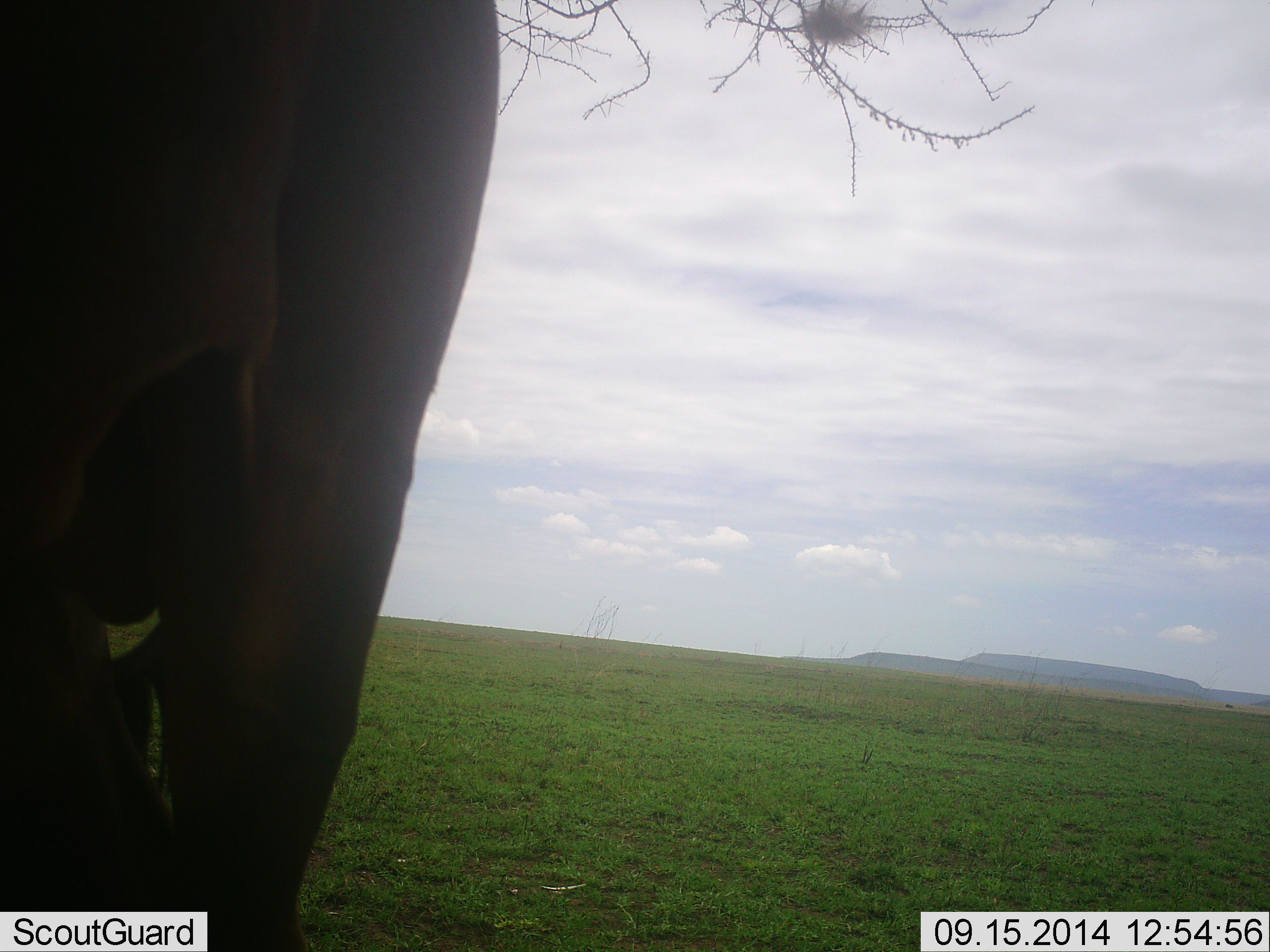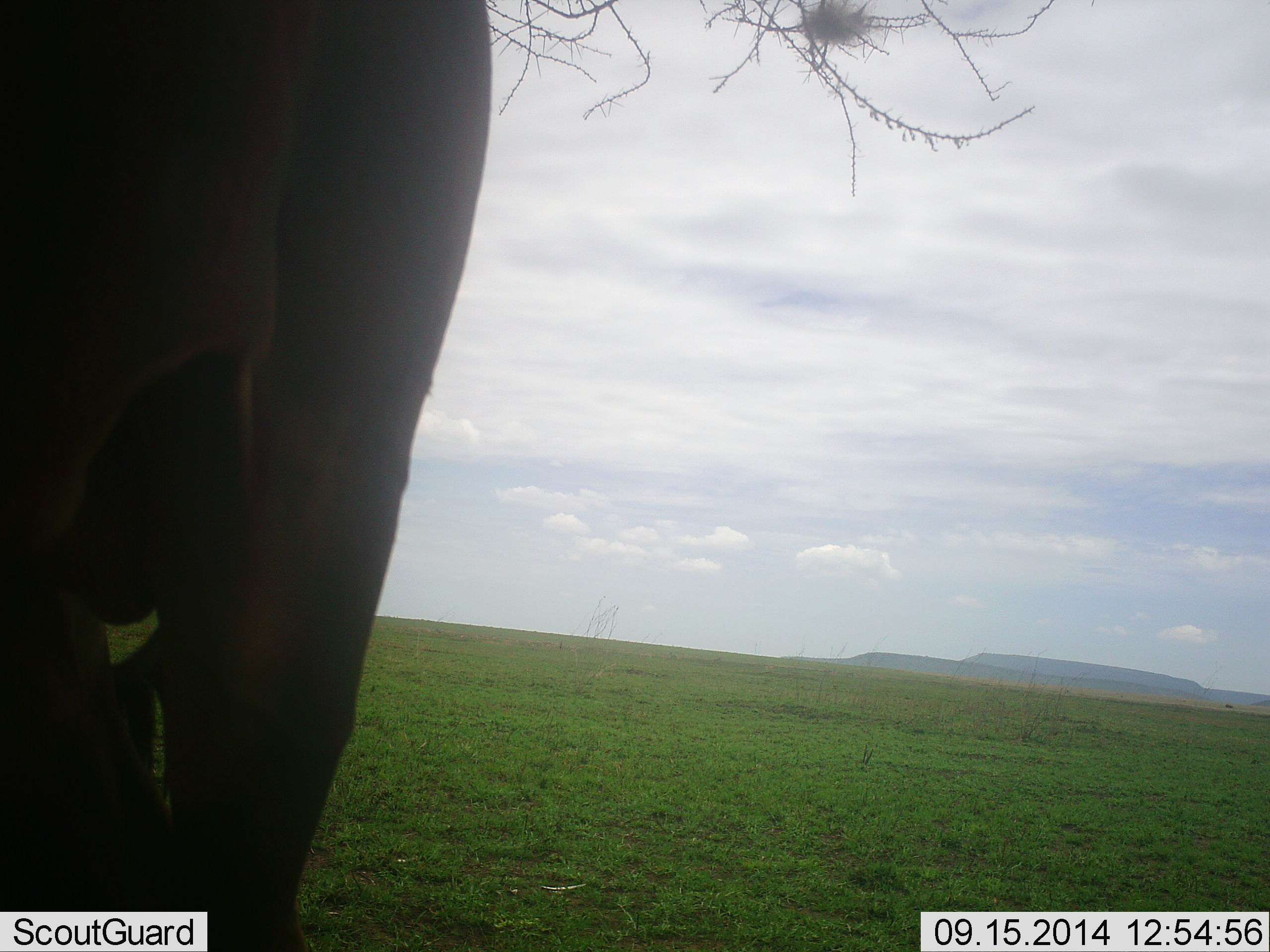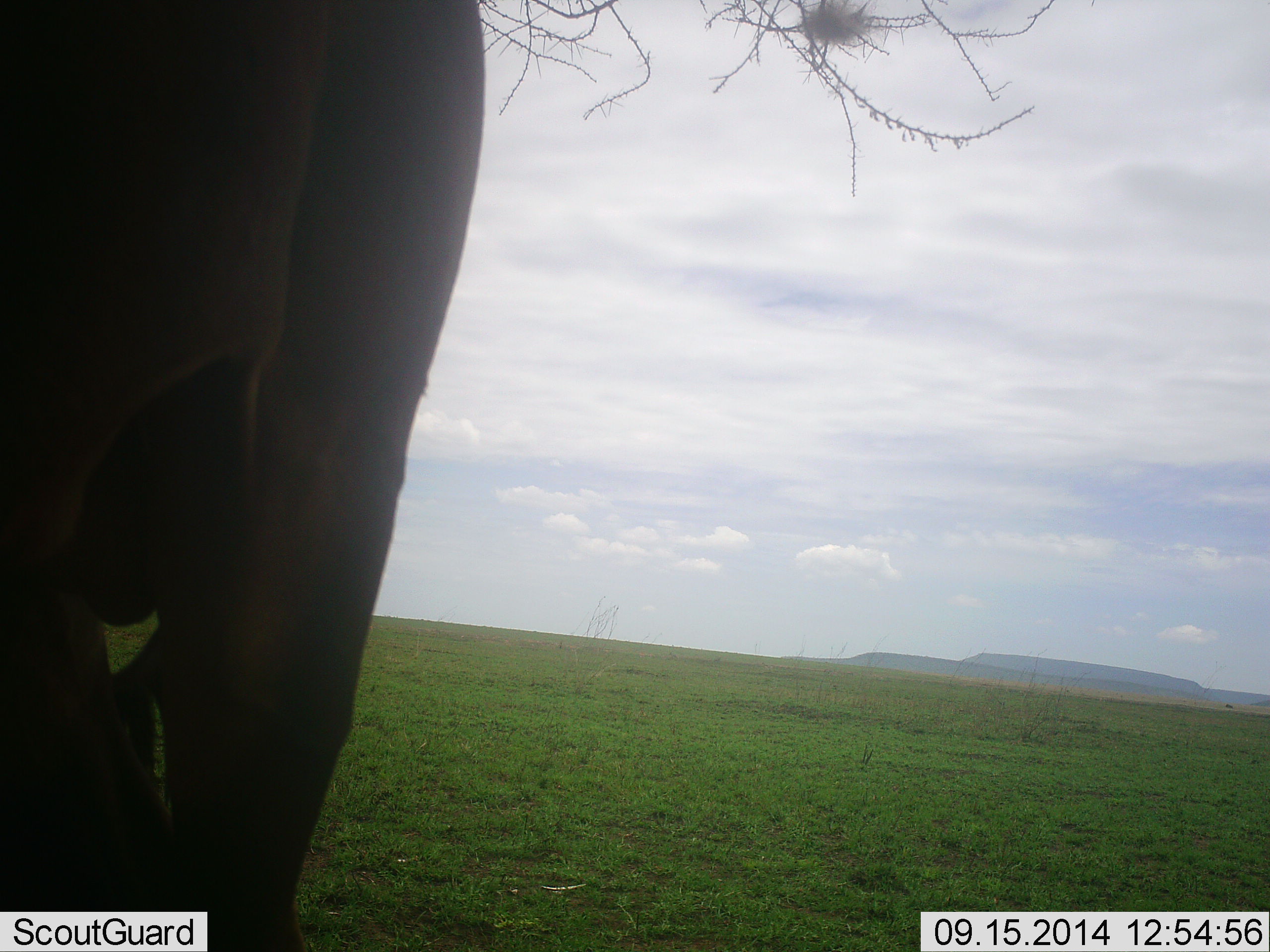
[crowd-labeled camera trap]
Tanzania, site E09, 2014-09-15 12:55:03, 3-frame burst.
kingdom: Animalia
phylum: Chordata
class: Mammalia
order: Proboscidea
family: Elephantidae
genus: Loxodonta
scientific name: Loxodonta africana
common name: african bush elephant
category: elephant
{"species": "elephant (african bush elephant) (Loxodonta africana)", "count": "1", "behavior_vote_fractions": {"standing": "100%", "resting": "0%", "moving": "0%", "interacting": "0%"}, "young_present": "0%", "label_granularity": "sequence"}